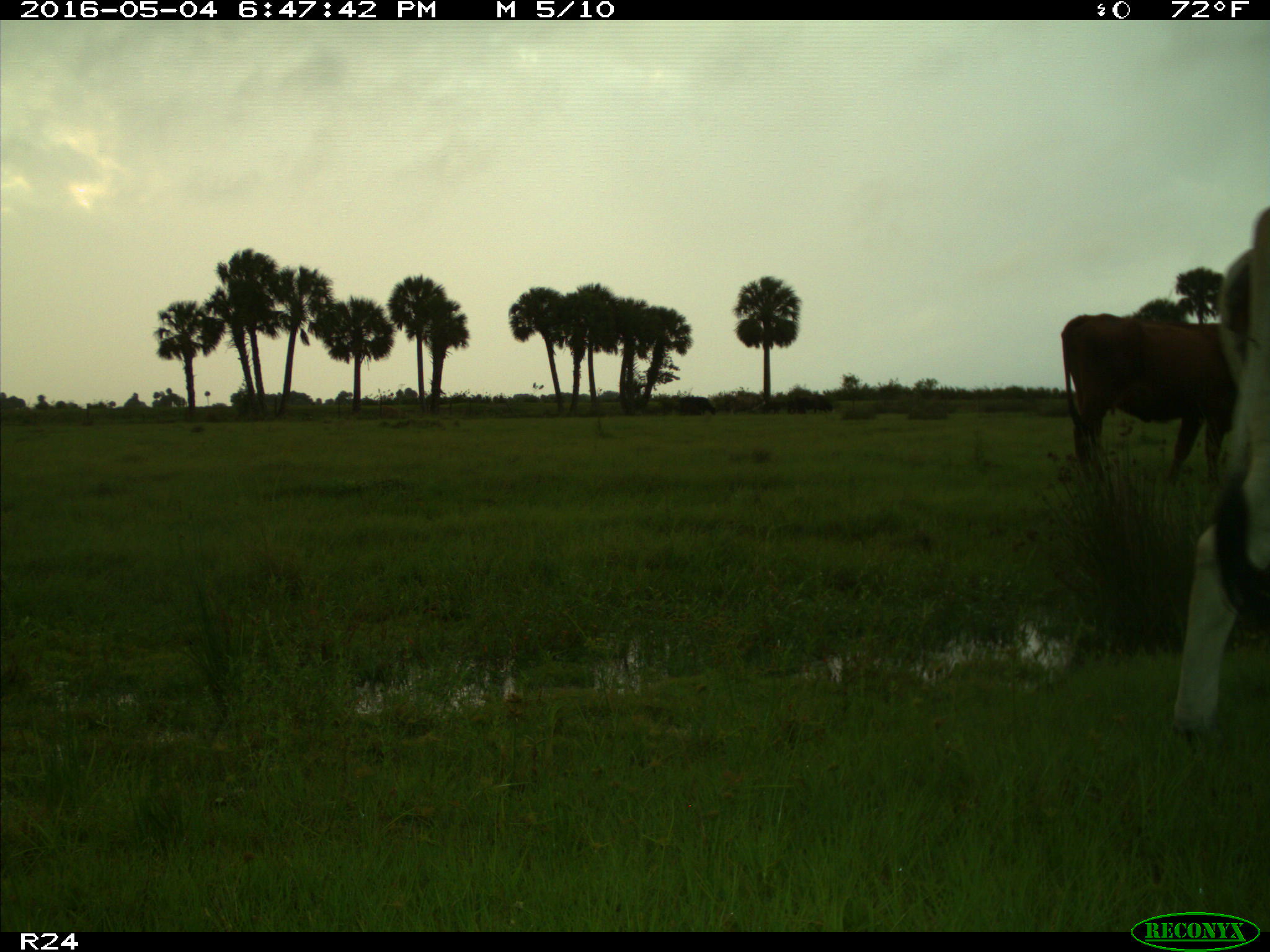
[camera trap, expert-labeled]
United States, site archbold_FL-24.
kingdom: Animalia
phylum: Chordata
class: Mammalia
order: Artiodactyla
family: Bovidae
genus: Bos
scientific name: Bos taurus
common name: domestic cow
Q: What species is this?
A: Bos taurus (domestic cow).